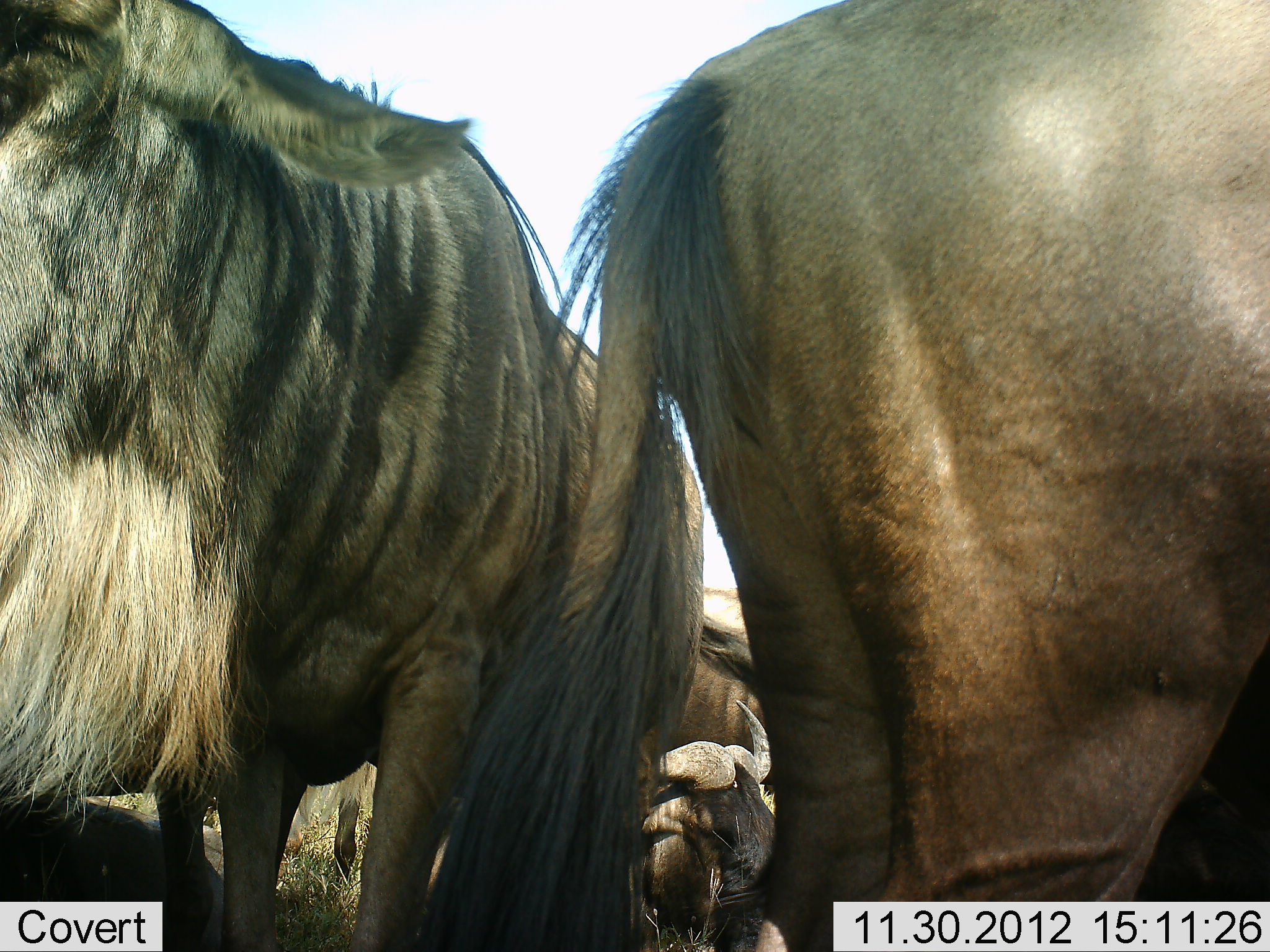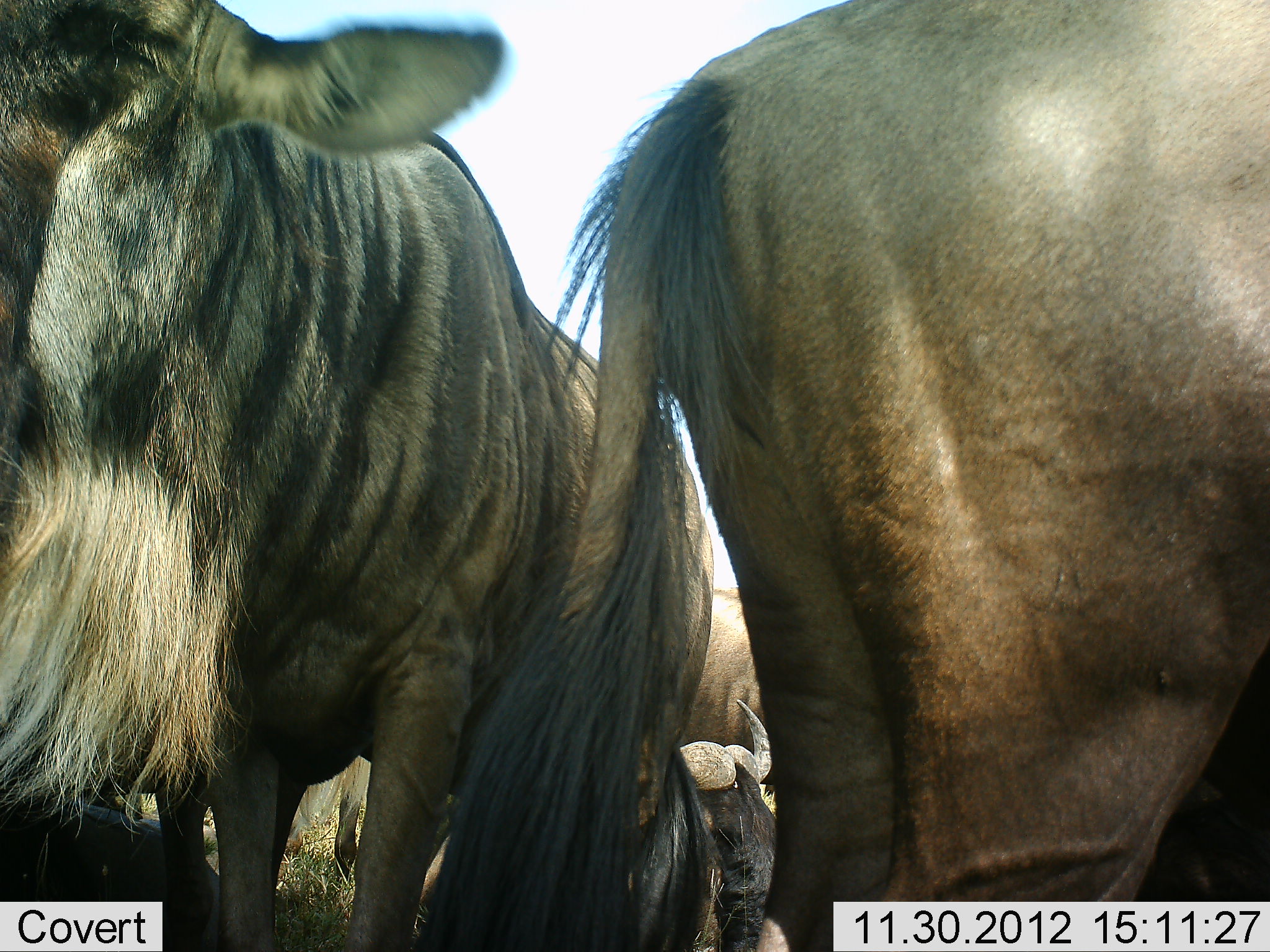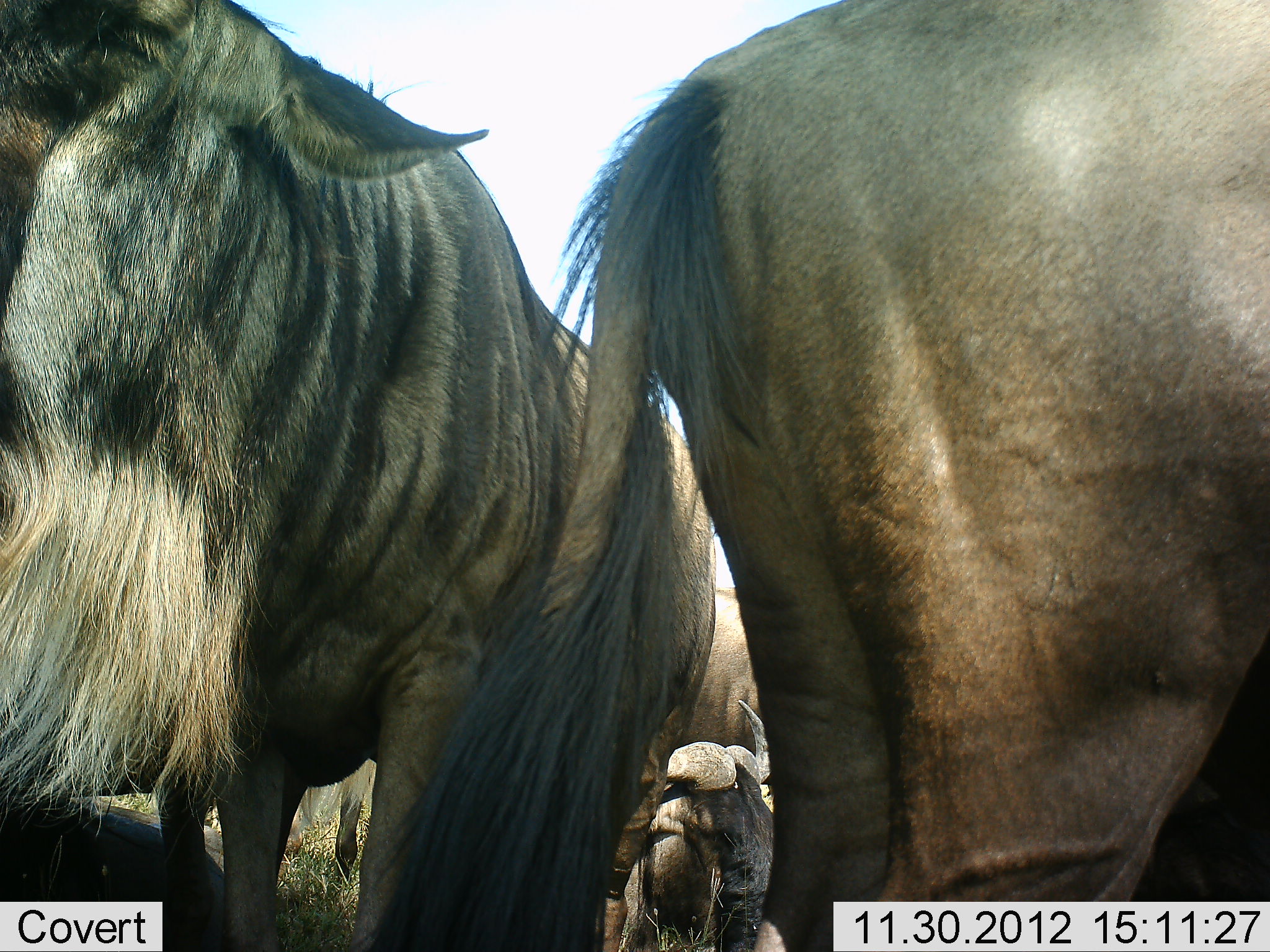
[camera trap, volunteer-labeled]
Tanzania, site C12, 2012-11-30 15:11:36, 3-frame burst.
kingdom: Animalia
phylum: Chordata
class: Mammalia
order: Artiodactyla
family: Bovidae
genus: Connochaetes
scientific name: Connochaetes taurinus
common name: blue wildebeest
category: wildebeest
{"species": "wildebeest (blue wildebeest) (Connochaetes taurinus)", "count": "4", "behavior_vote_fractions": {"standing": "90%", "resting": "80%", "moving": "0%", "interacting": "10%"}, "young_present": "0%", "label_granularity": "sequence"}